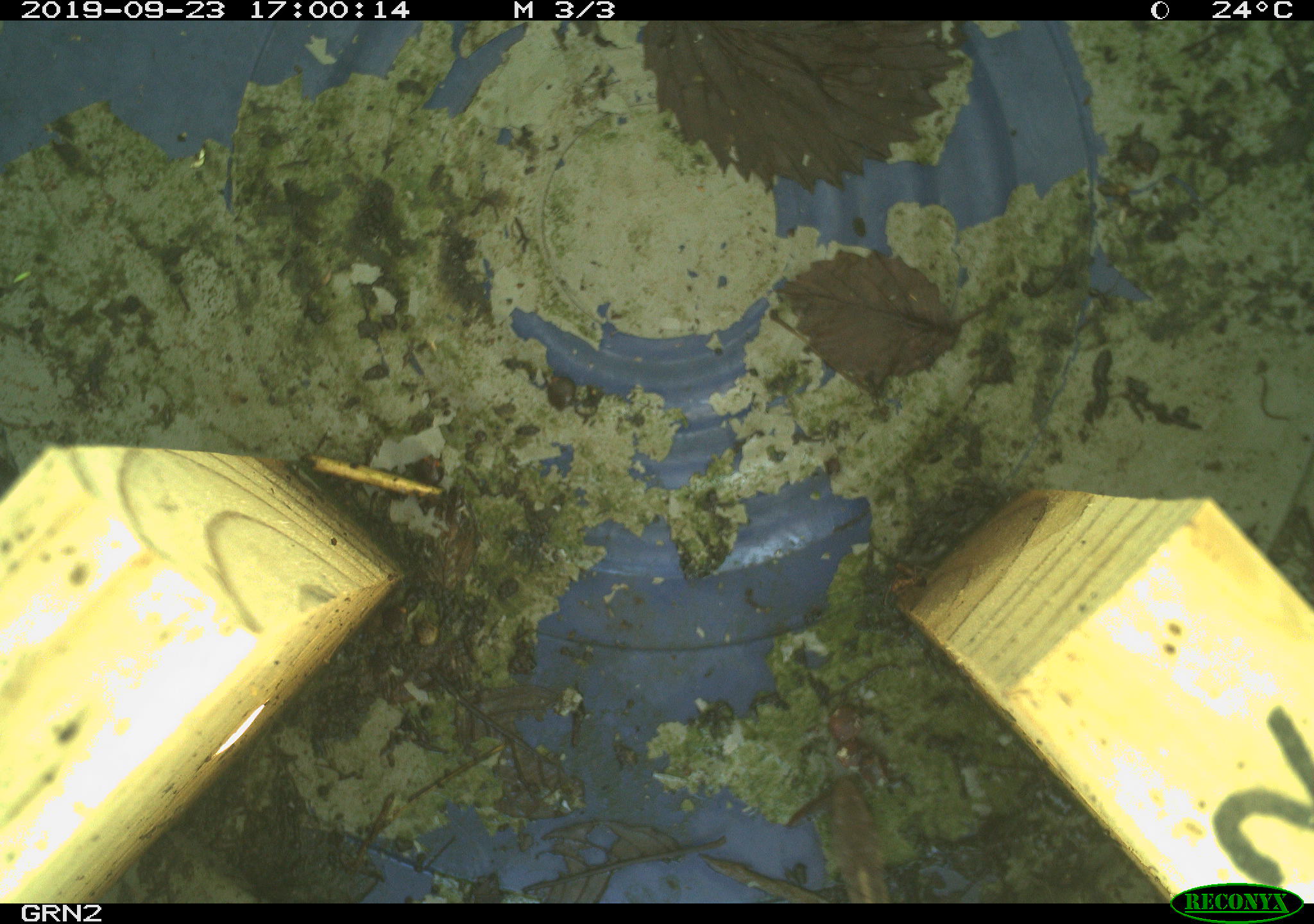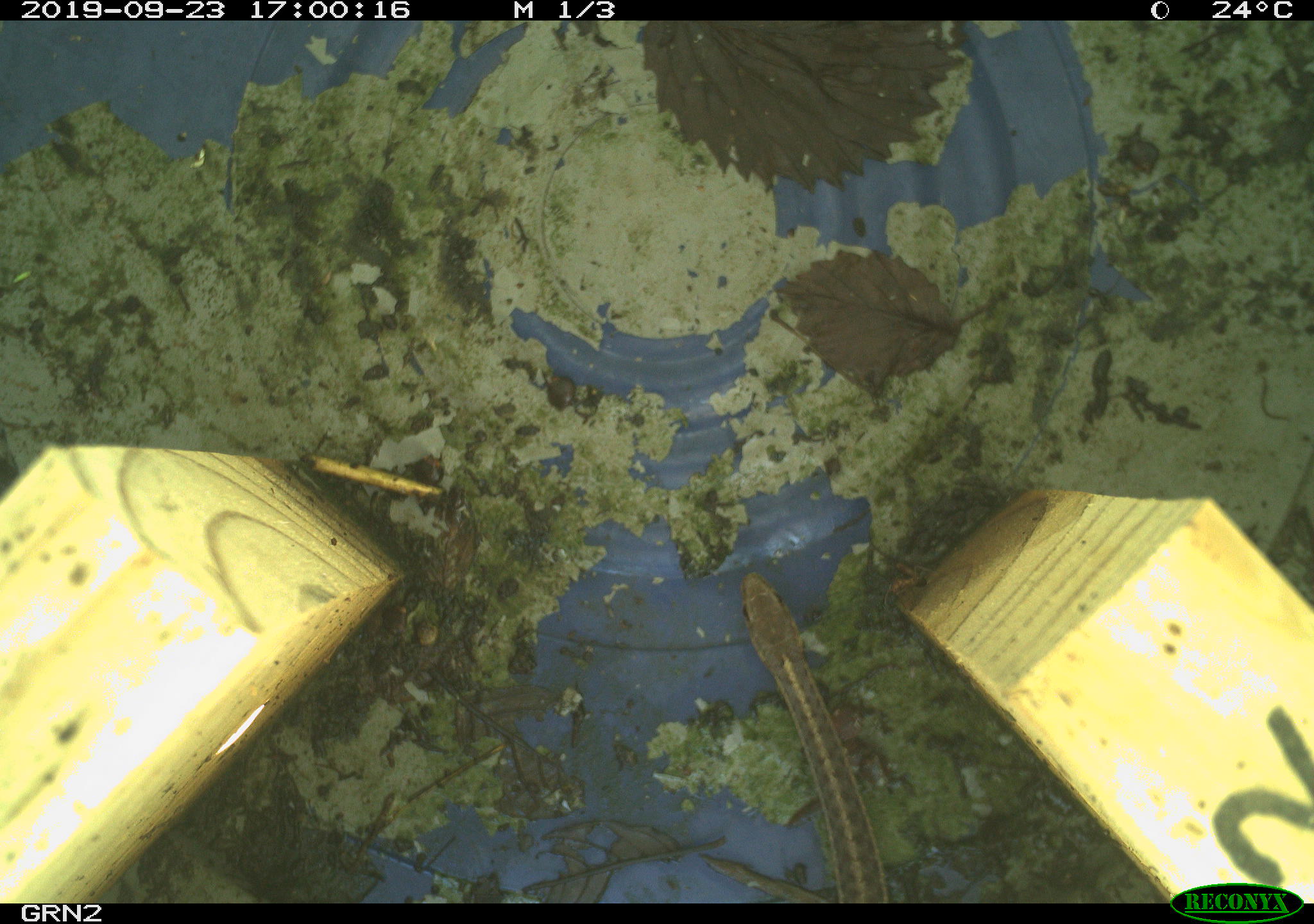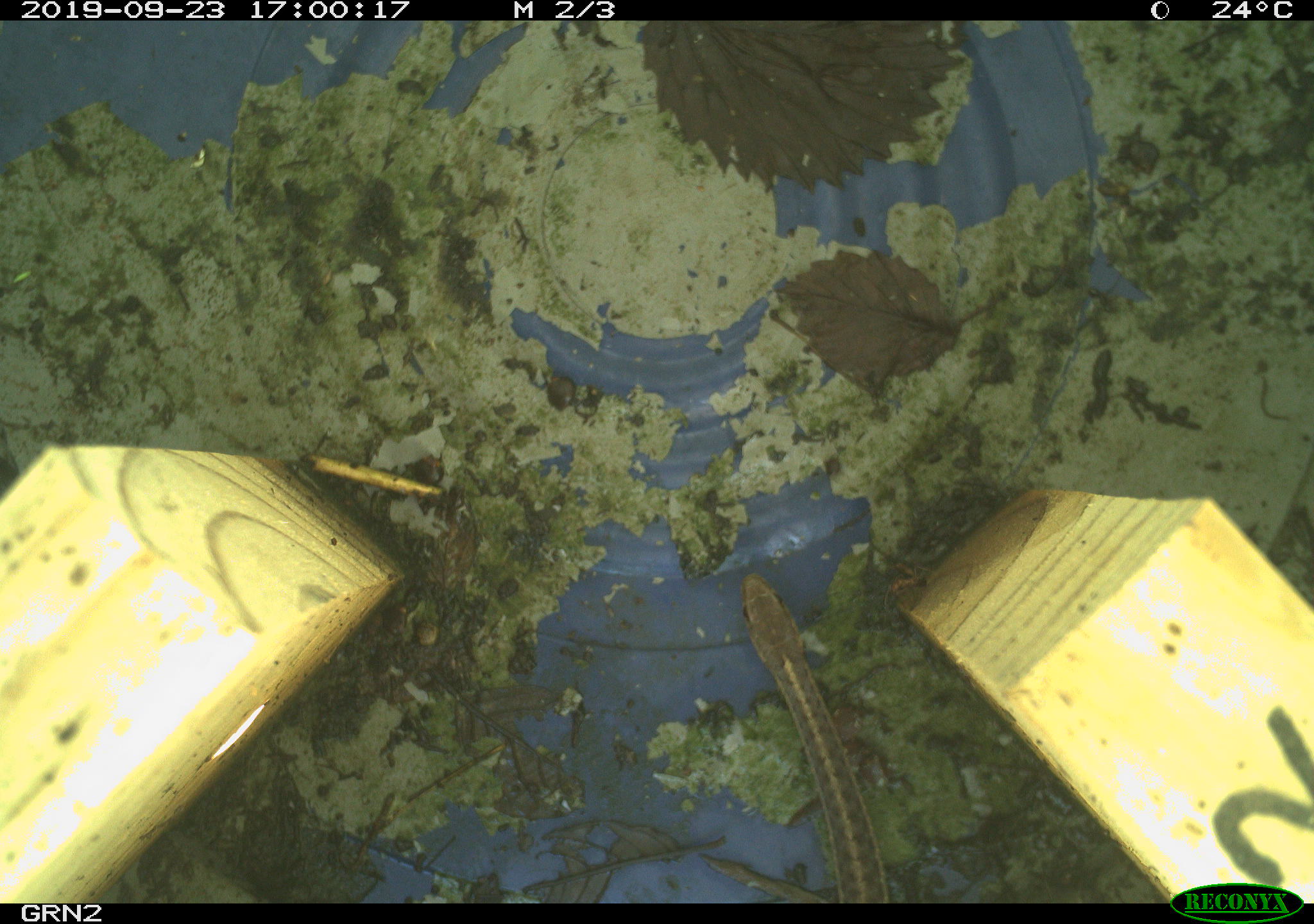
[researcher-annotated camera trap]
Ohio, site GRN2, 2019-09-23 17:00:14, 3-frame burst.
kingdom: Animalia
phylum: Chordata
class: Reptilia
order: Squamata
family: Colubridae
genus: Thamnophis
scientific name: Thamnophis sirtalis sirtalis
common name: eastern gartersnake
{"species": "eastern gartersnake (Thamnophis sirtalis sirtalis)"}